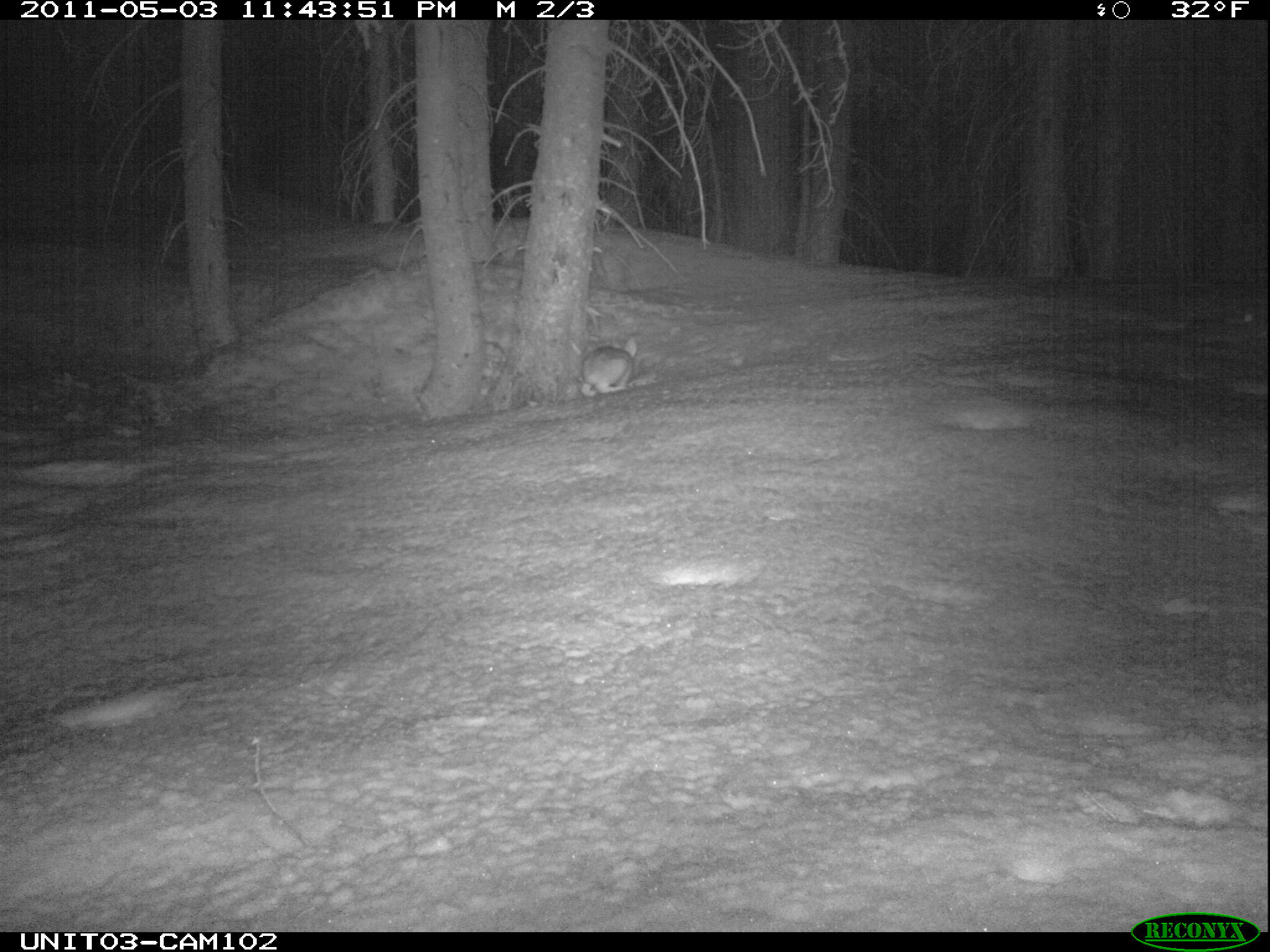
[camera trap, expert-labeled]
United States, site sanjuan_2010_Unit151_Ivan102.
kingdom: Animalia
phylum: Chordata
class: Mammalia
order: Lagomorpha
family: Leporidae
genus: Lepus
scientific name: Lepus americanus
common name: snowshoe hare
Lepus americanus (snowshoe hare).